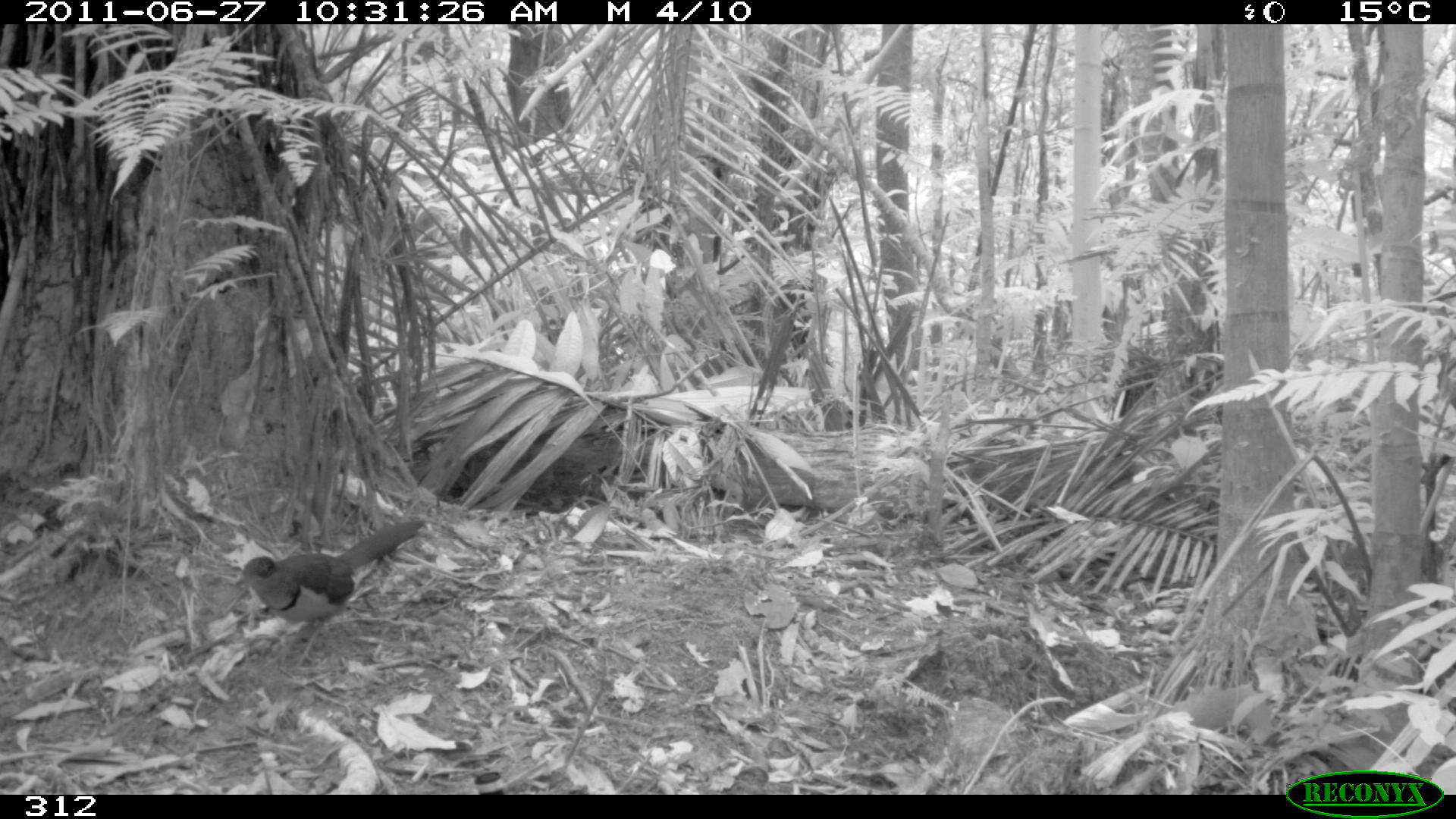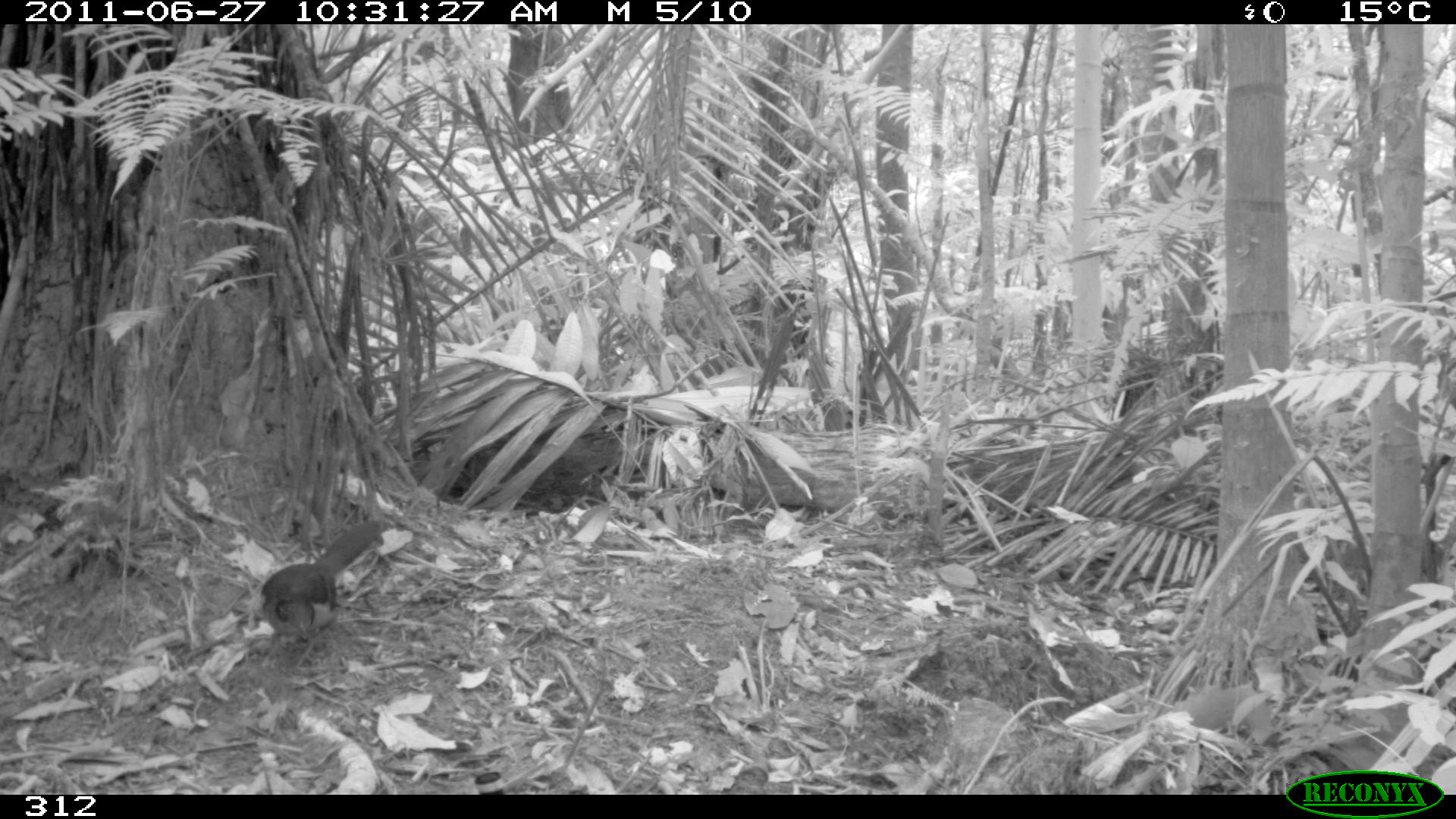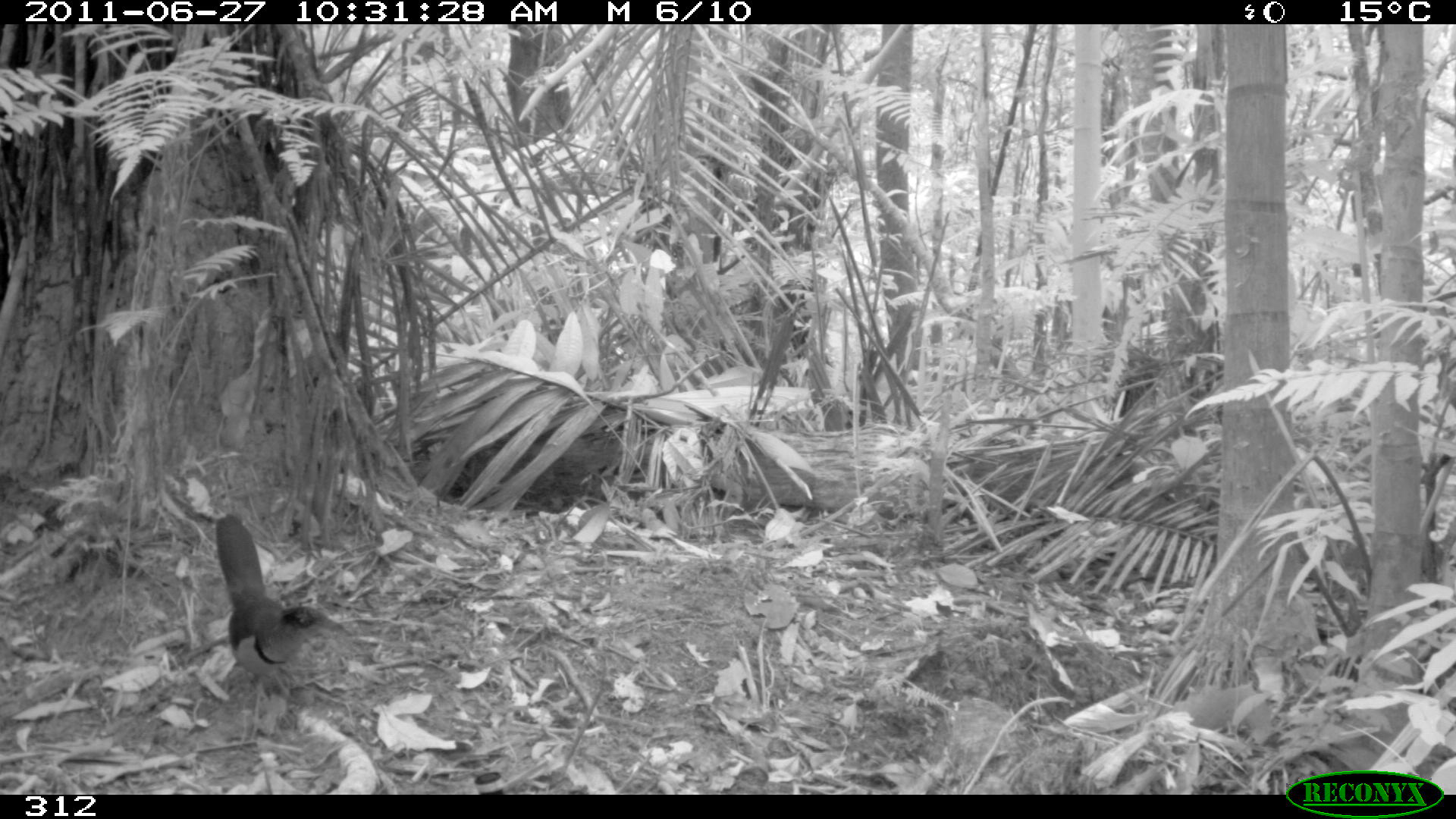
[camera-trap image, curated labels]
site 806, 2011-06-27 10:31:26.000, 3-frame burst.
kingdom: Animalia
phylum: Chordata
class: Aves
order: Cuculiformes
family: Cuculidae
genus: Neomorphus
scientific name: Neomorphus geoffroyi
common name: rufous-vented ground-cuckoo